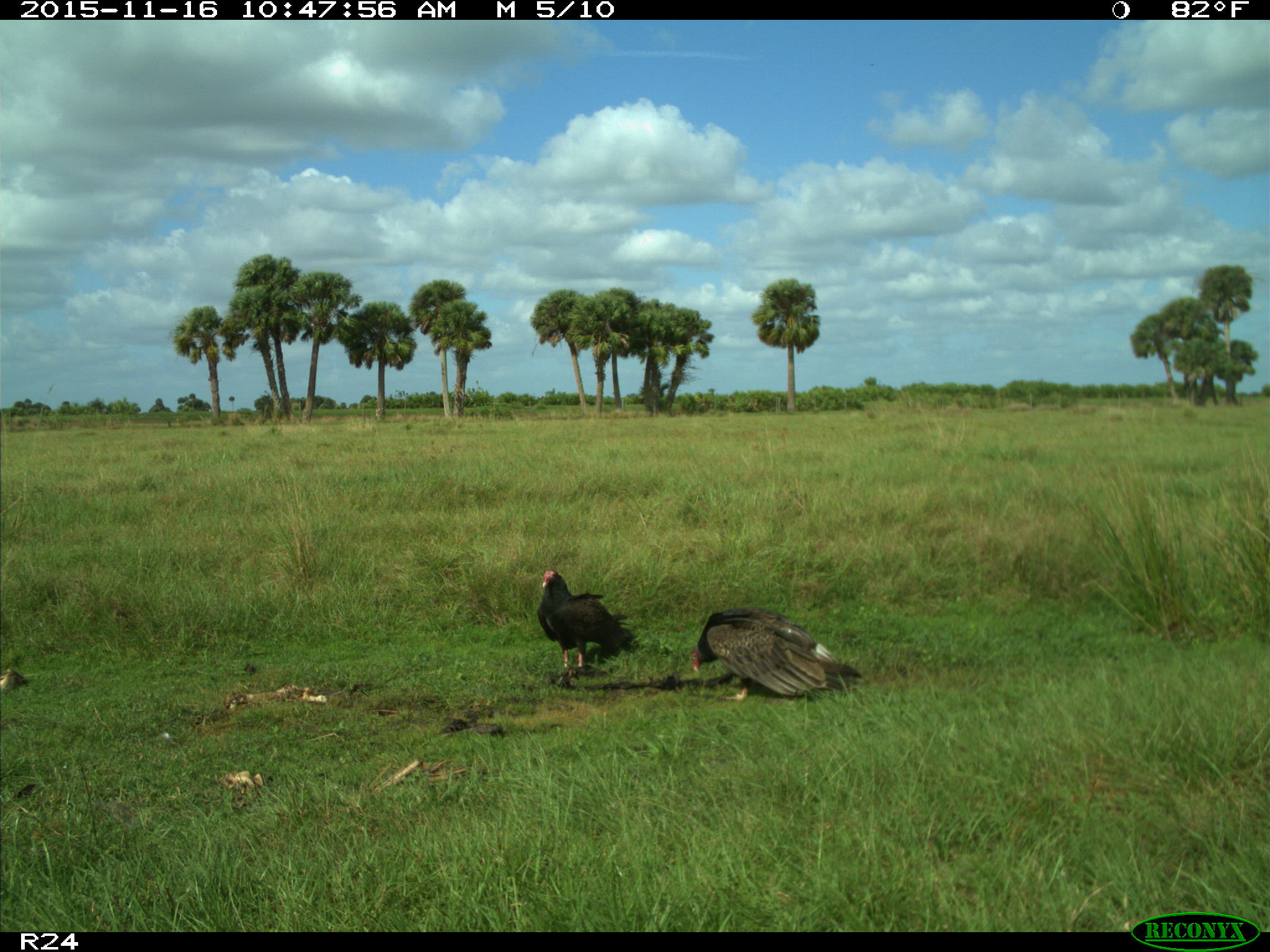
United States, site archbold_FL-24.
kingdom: Animalia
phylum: Chordata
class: Aves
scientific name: Aves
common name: birds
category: unidentified bird